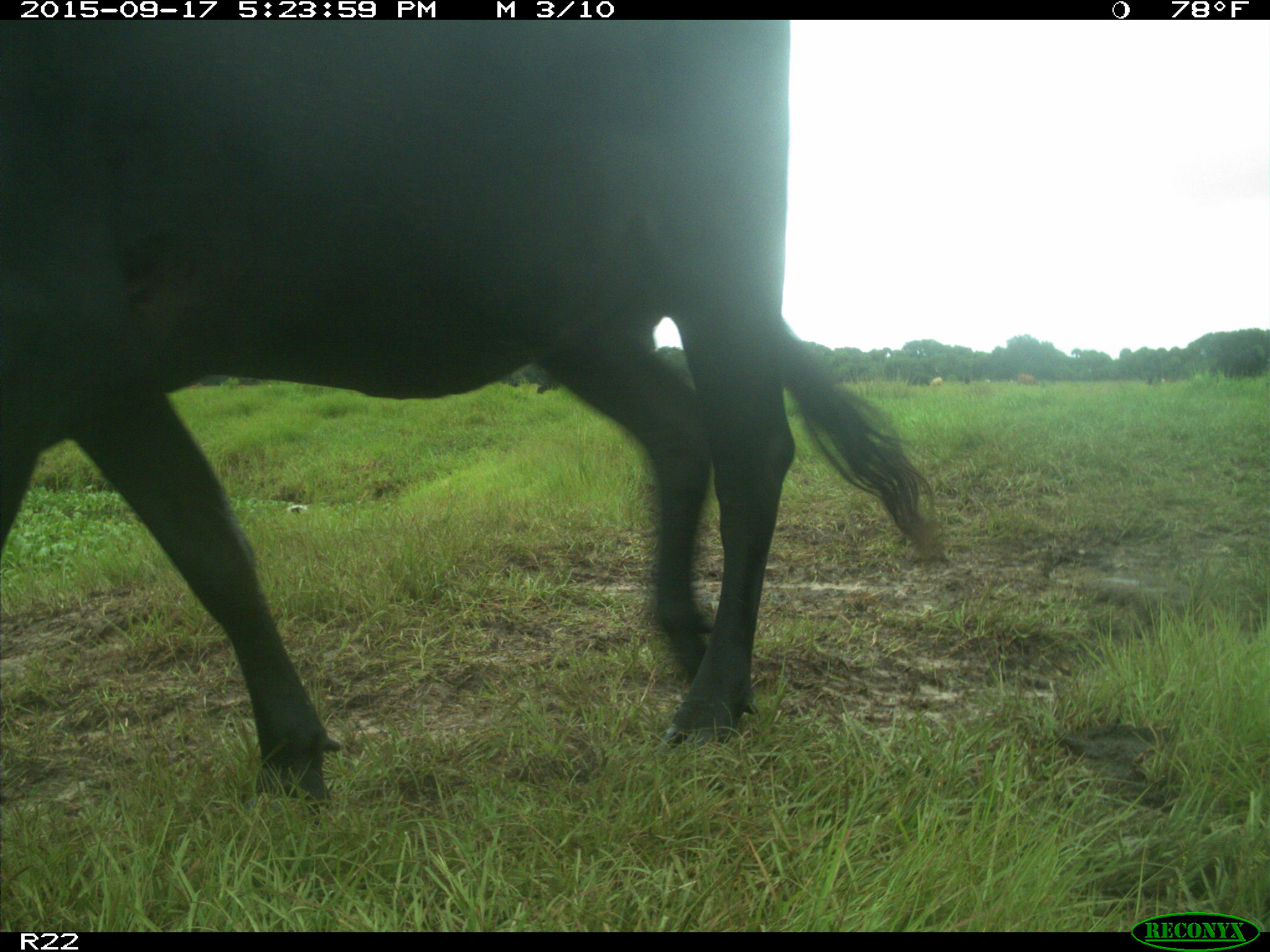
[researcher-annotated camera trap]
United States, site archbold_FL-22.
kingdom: Animalia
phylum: Chordata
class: Mammalia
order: Artiodactyla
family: Bovidae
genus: Bos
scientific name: Bos taurus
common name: domestic cow